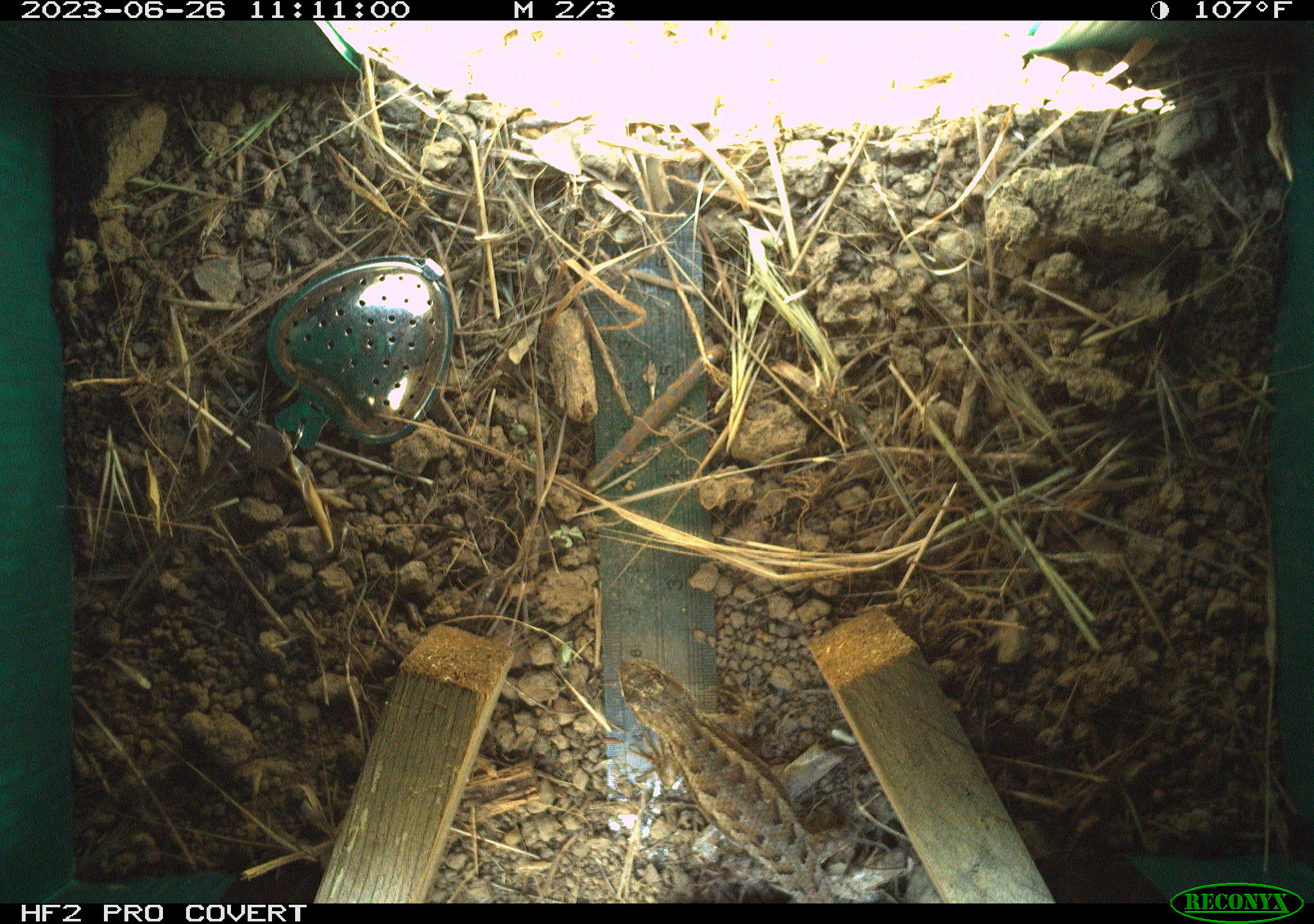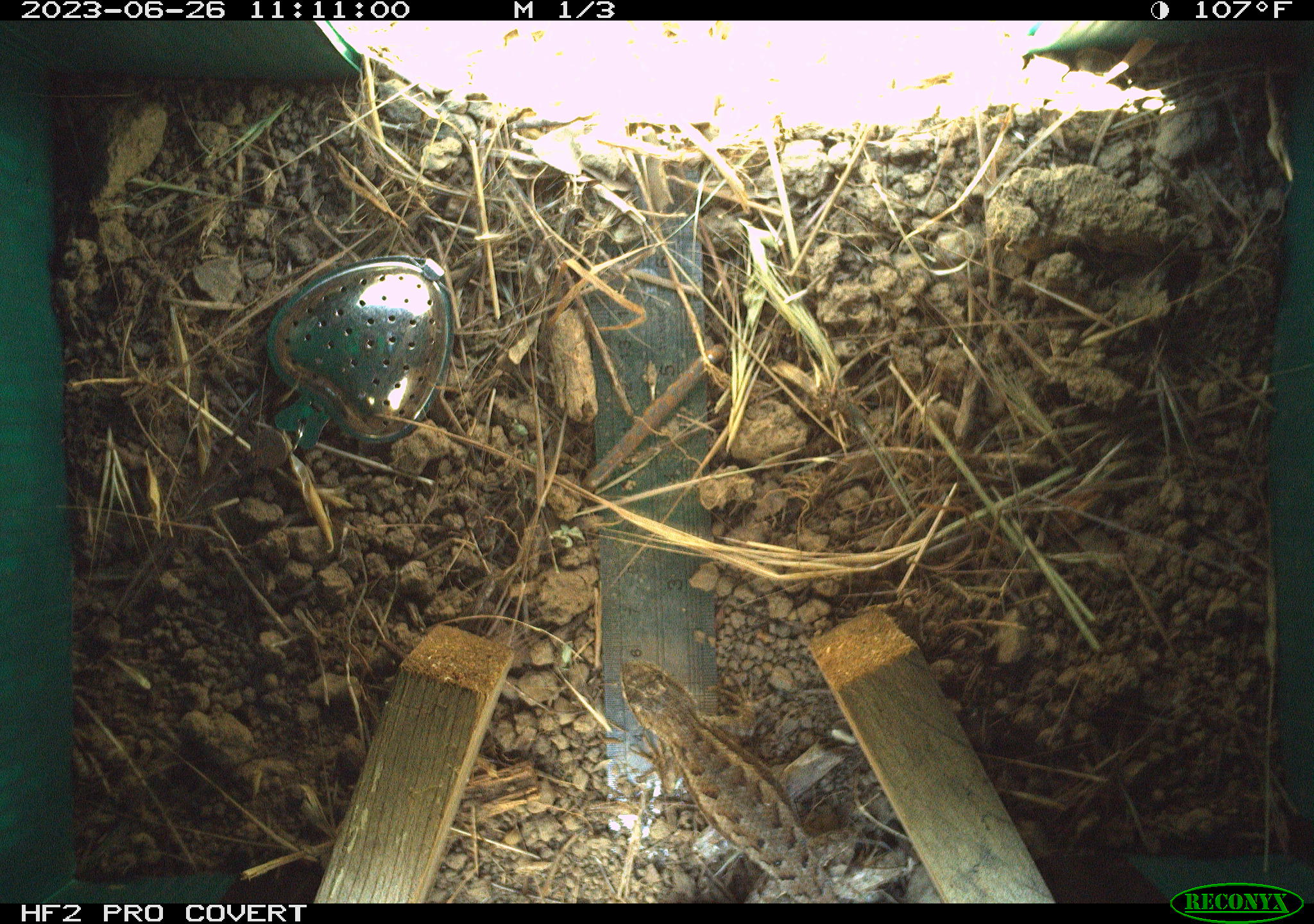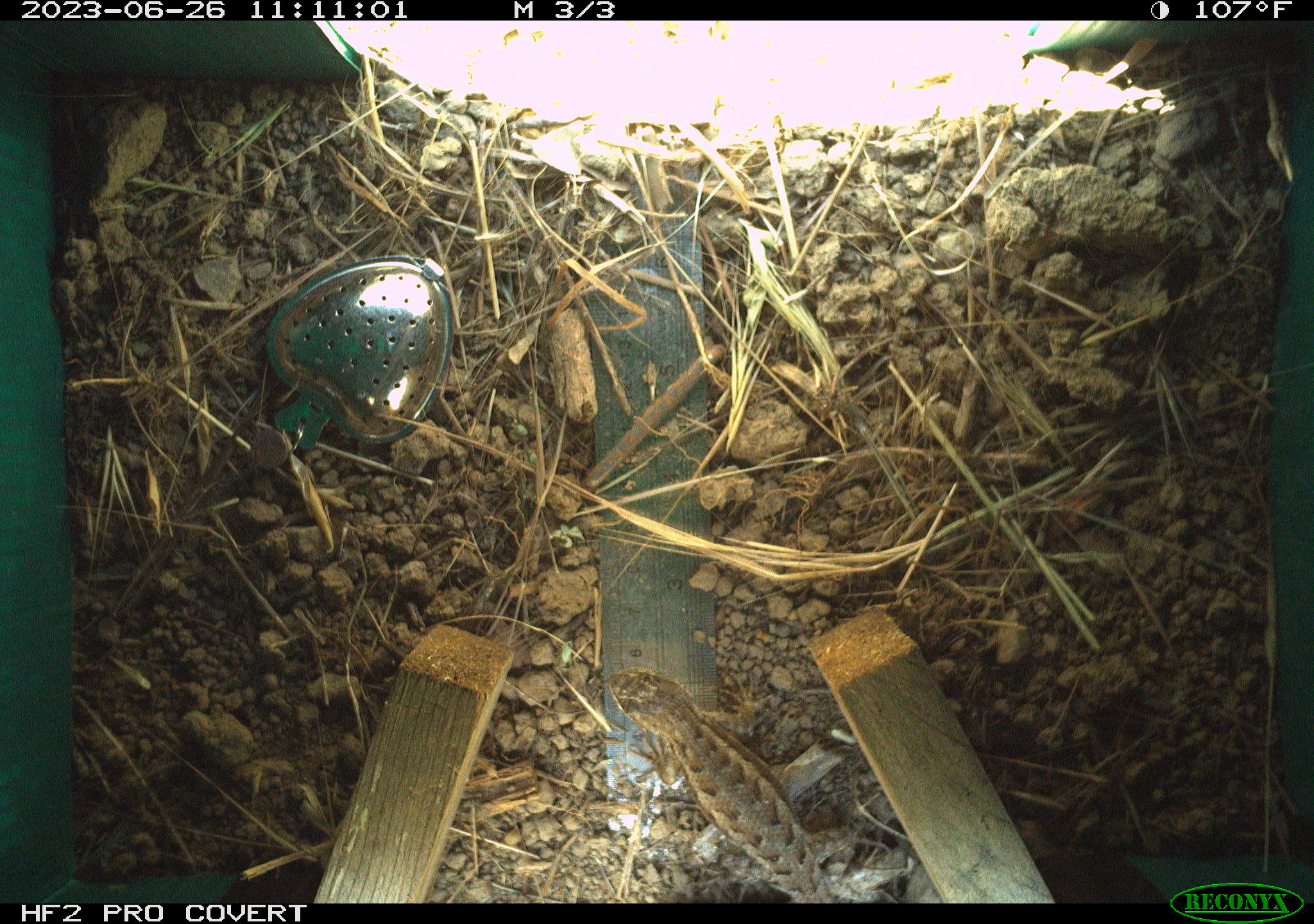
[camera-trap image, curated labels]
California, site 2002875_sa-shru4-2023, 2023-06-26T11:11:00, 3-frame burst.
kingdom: Animalia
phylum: Chordata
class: Reptilia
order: Squamata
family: Phrynosomatidae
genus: Sceloporus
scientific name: Sceloporus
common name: spiny lizards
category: sceloporus species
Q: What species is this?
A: Sceloporus species (spiny lizards) (Sceloporus).